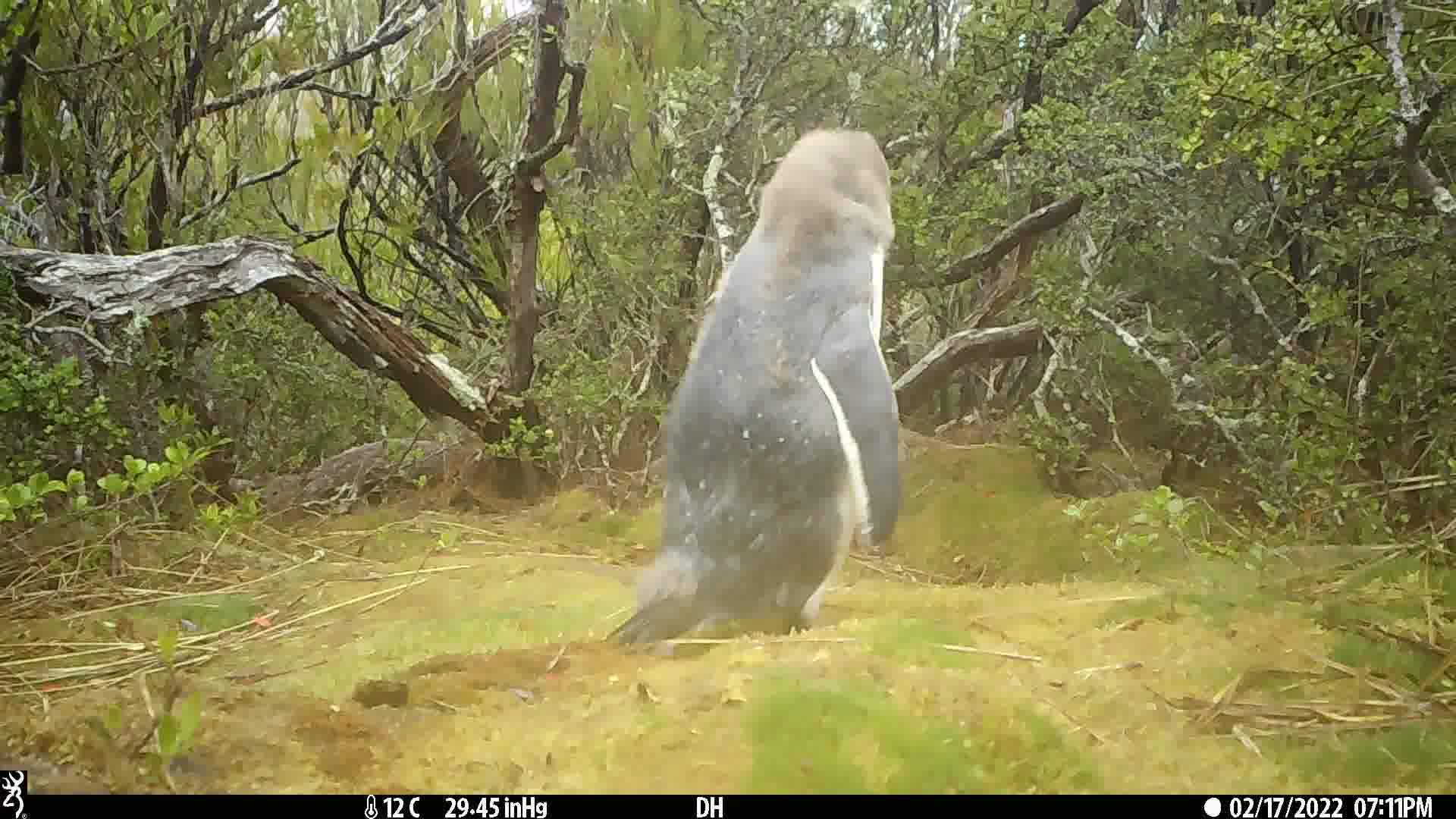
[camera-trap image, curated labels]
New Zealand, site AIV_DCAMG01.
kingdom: Animalia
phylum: Chordata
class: Aves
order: Sphenisciformes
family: Spheniscidae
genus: Megadyptes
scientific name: Megadyptes antipodes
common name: yellow-eyed penguin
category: yellow eyed penguin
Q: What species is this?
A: Yellow eyed penguin (yellow-eyed penguin) (Megadyptes antipodes).